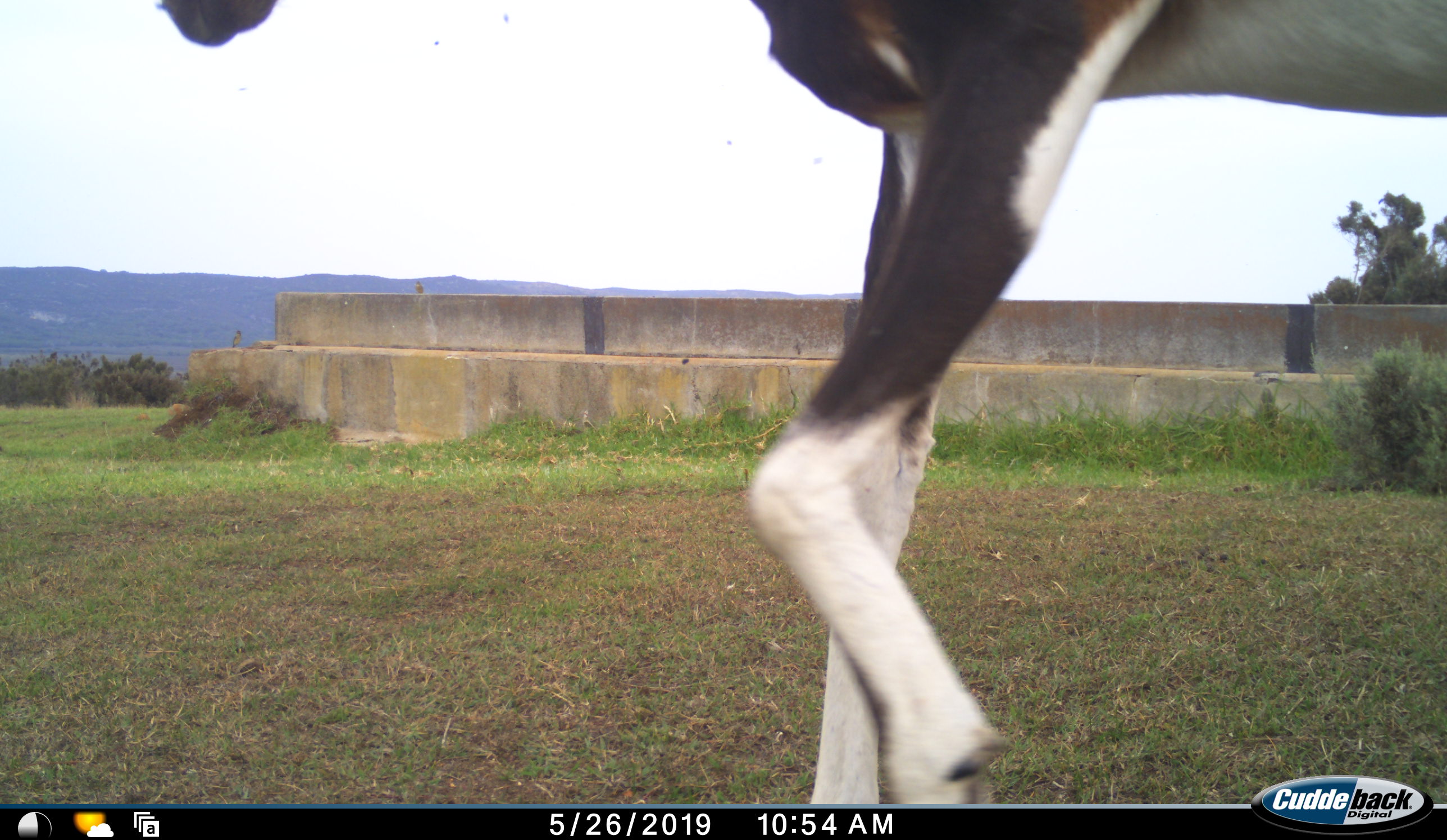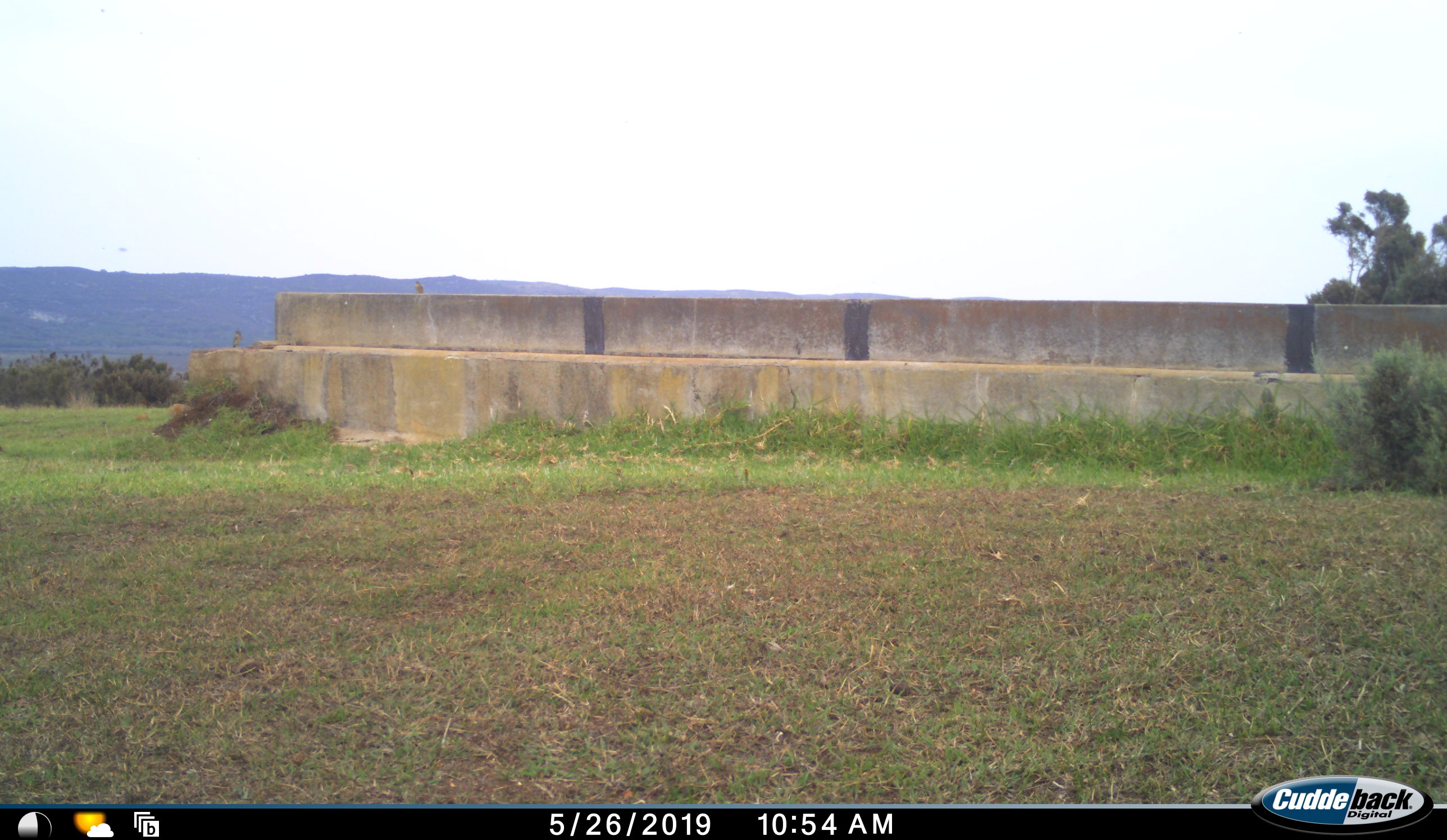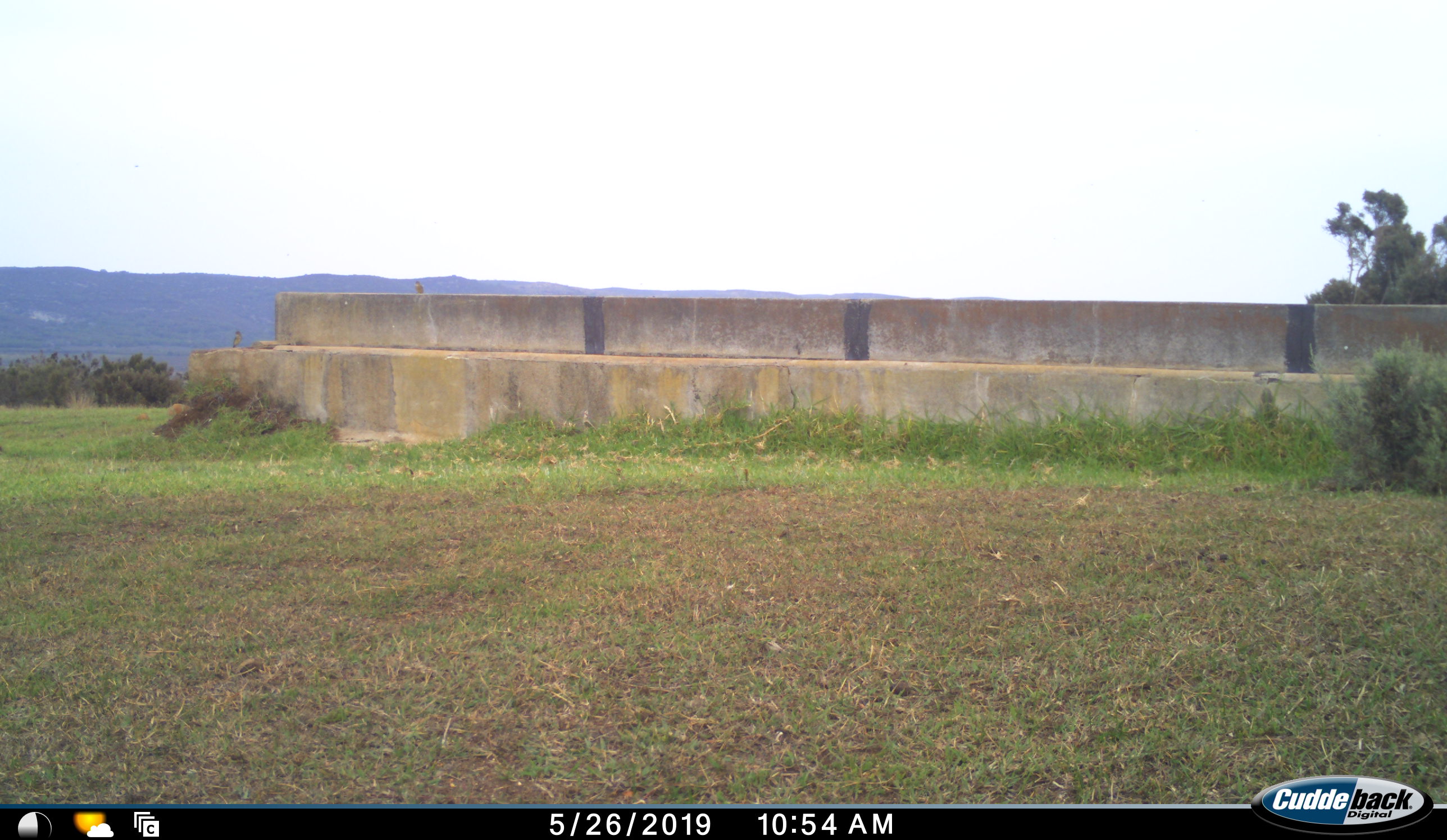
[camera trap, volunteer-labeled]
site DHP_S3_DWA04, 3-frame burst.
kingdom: Animalia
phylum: Chordata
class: Mammalia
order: Artiodactyla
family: Bovidae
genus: Damaliscus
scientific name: Damaliscus pygargus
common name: bontebok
Bontebok (Damaliscus pygargus), count 1. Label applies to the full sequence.